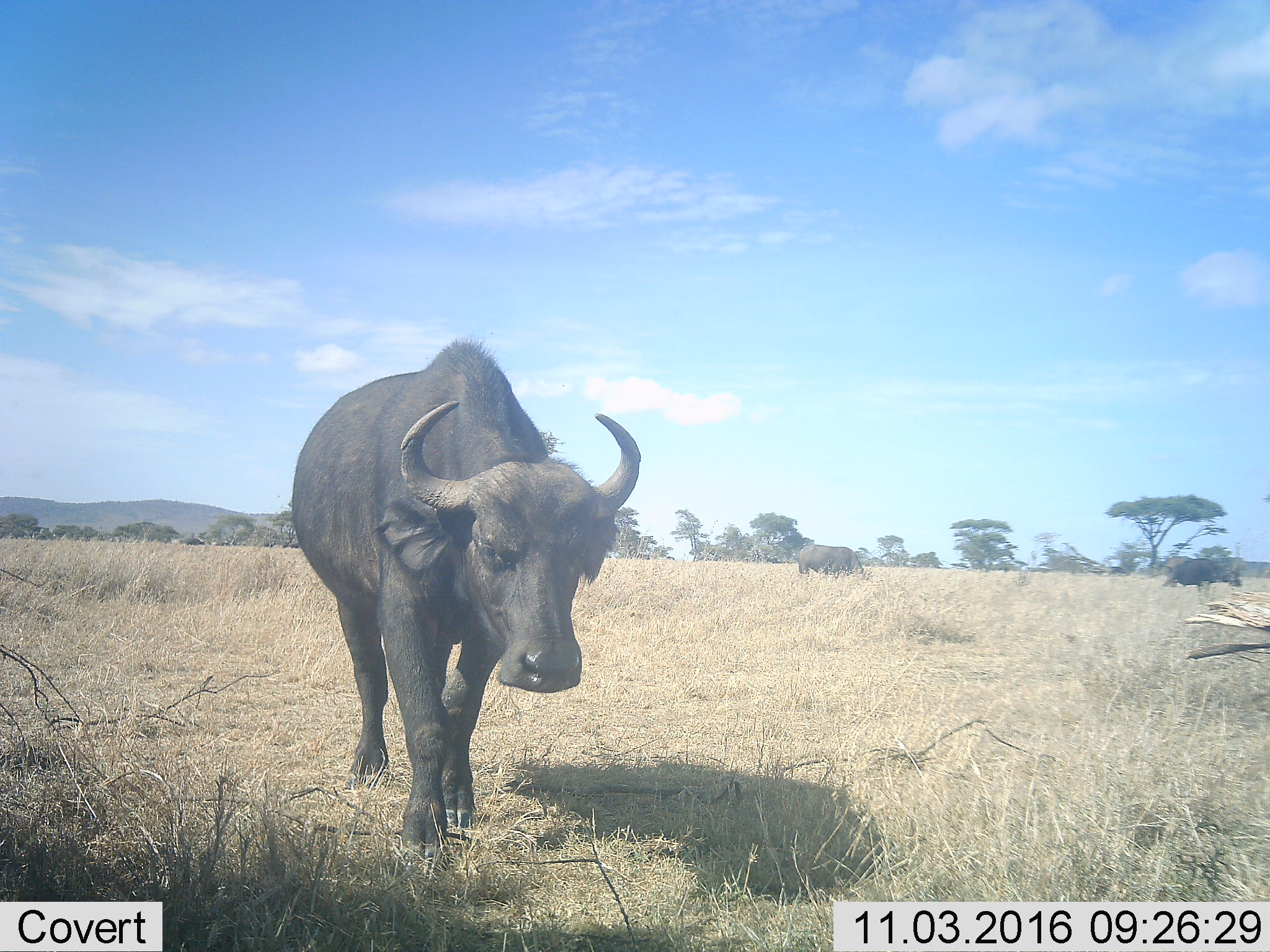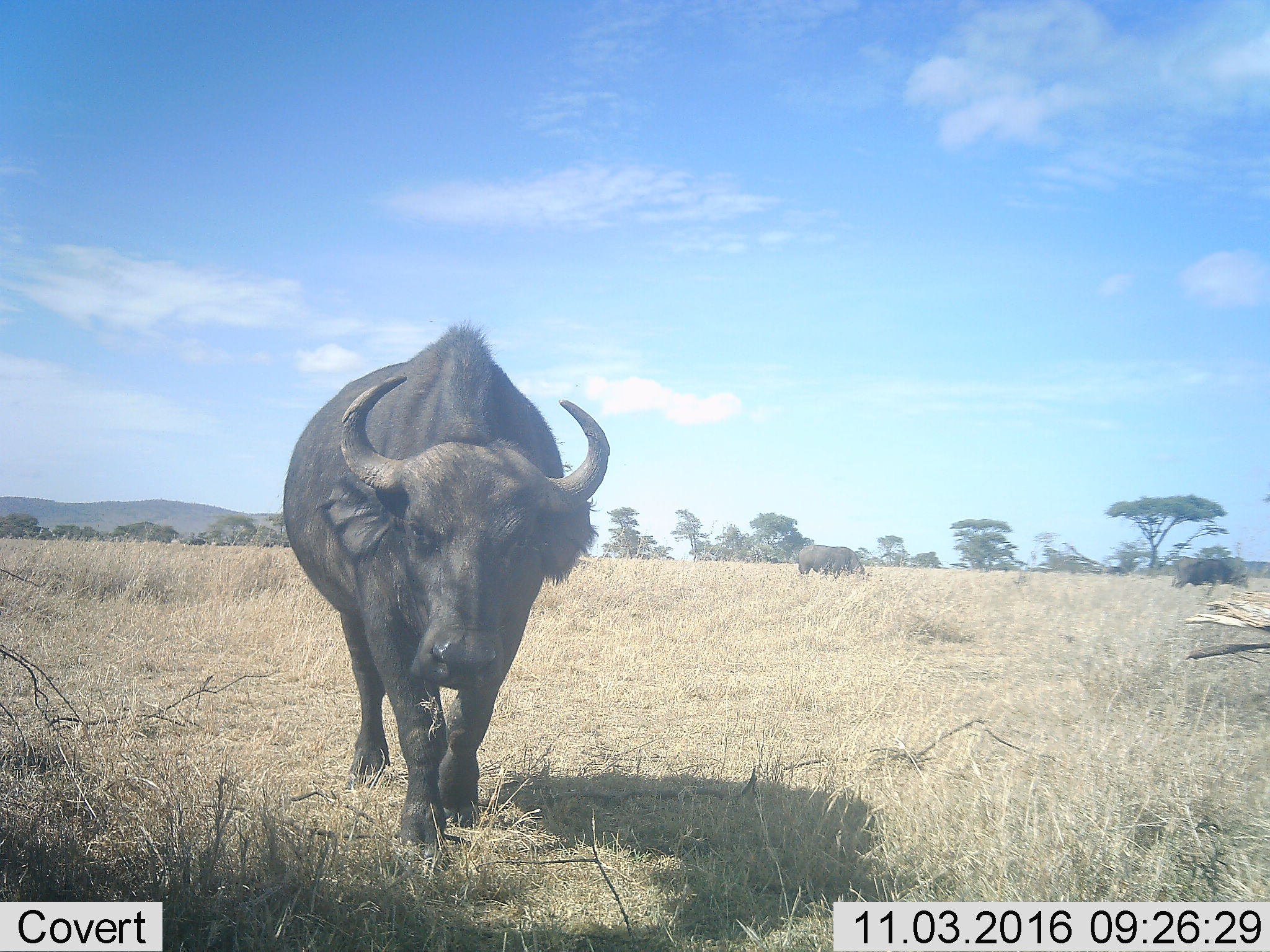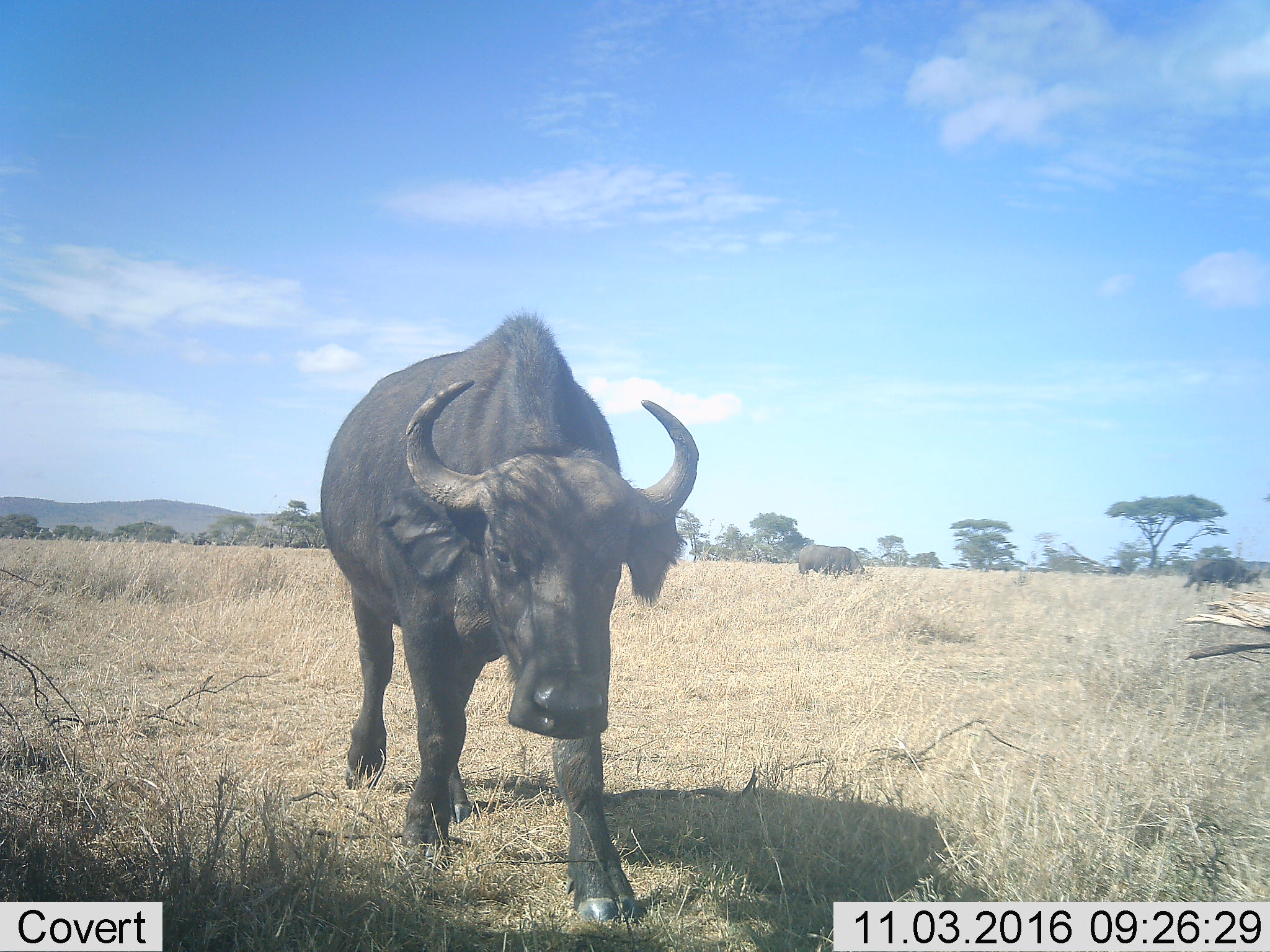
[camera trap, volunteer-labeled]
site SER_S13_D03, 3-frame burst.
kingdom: Animalia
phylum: Chordata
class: Mammalia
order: Artiodactyla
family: Bovidae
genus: Syncerus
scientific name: Syncerus caffer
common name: african buffalo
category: buffalo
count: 3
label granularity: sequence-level